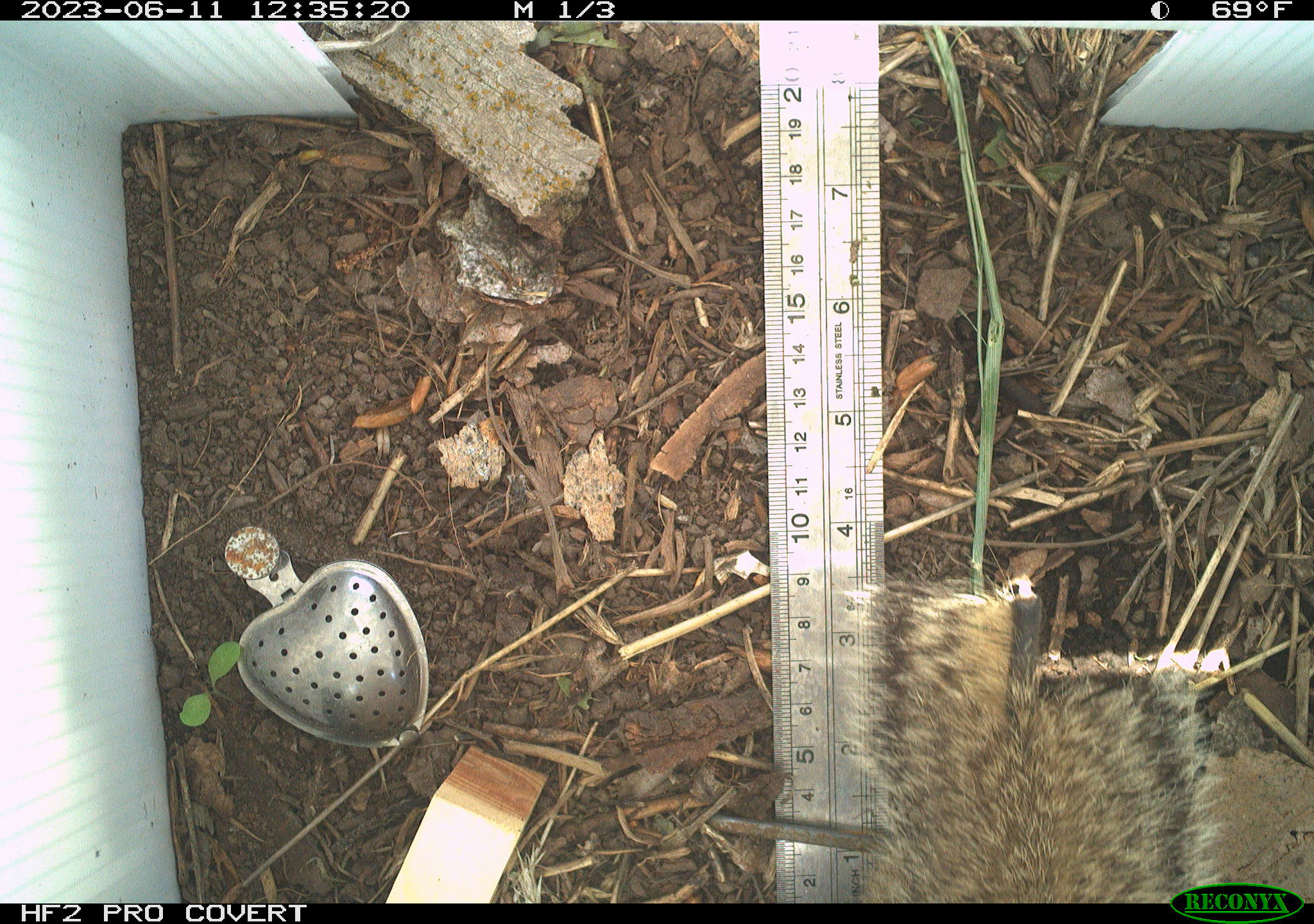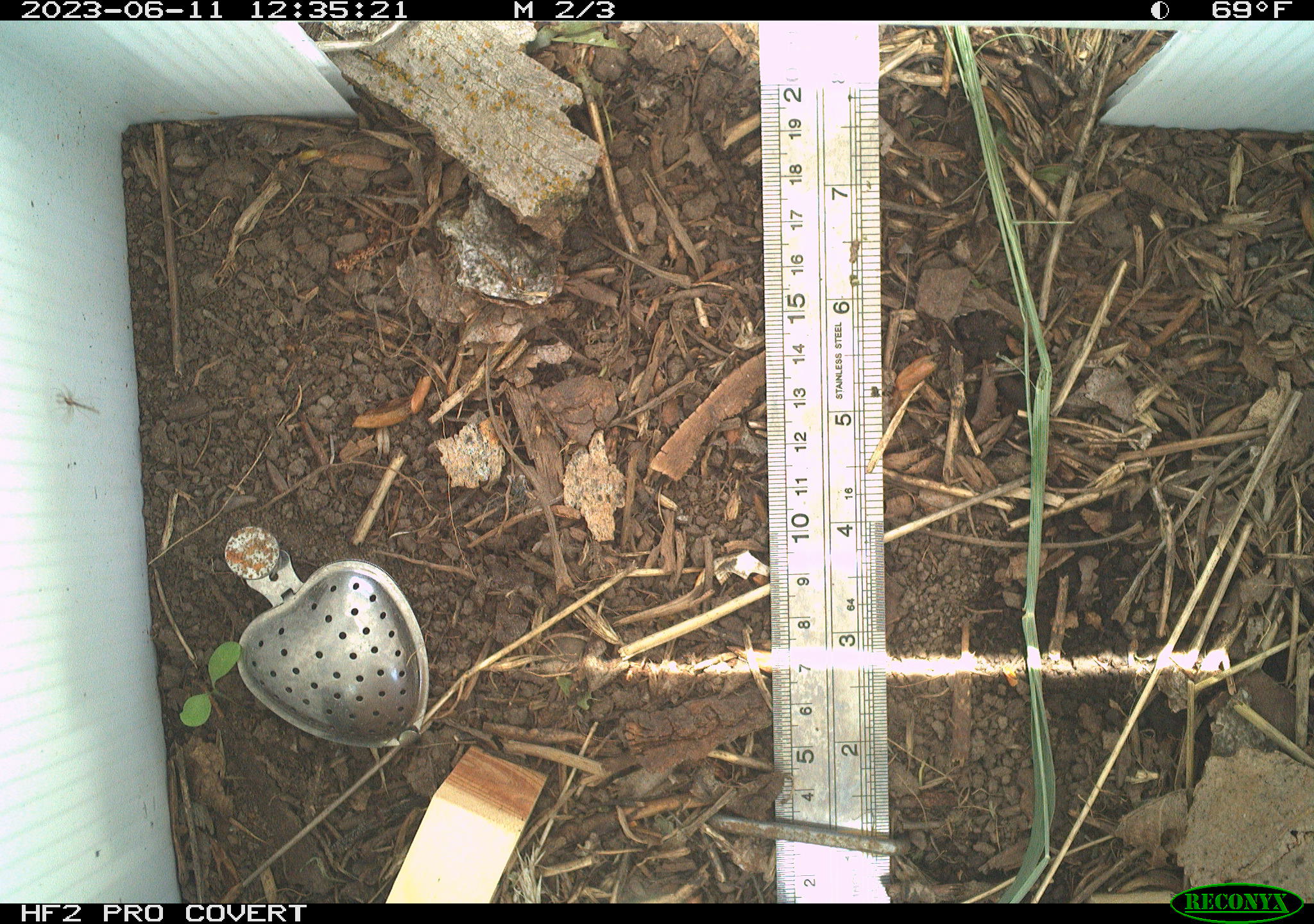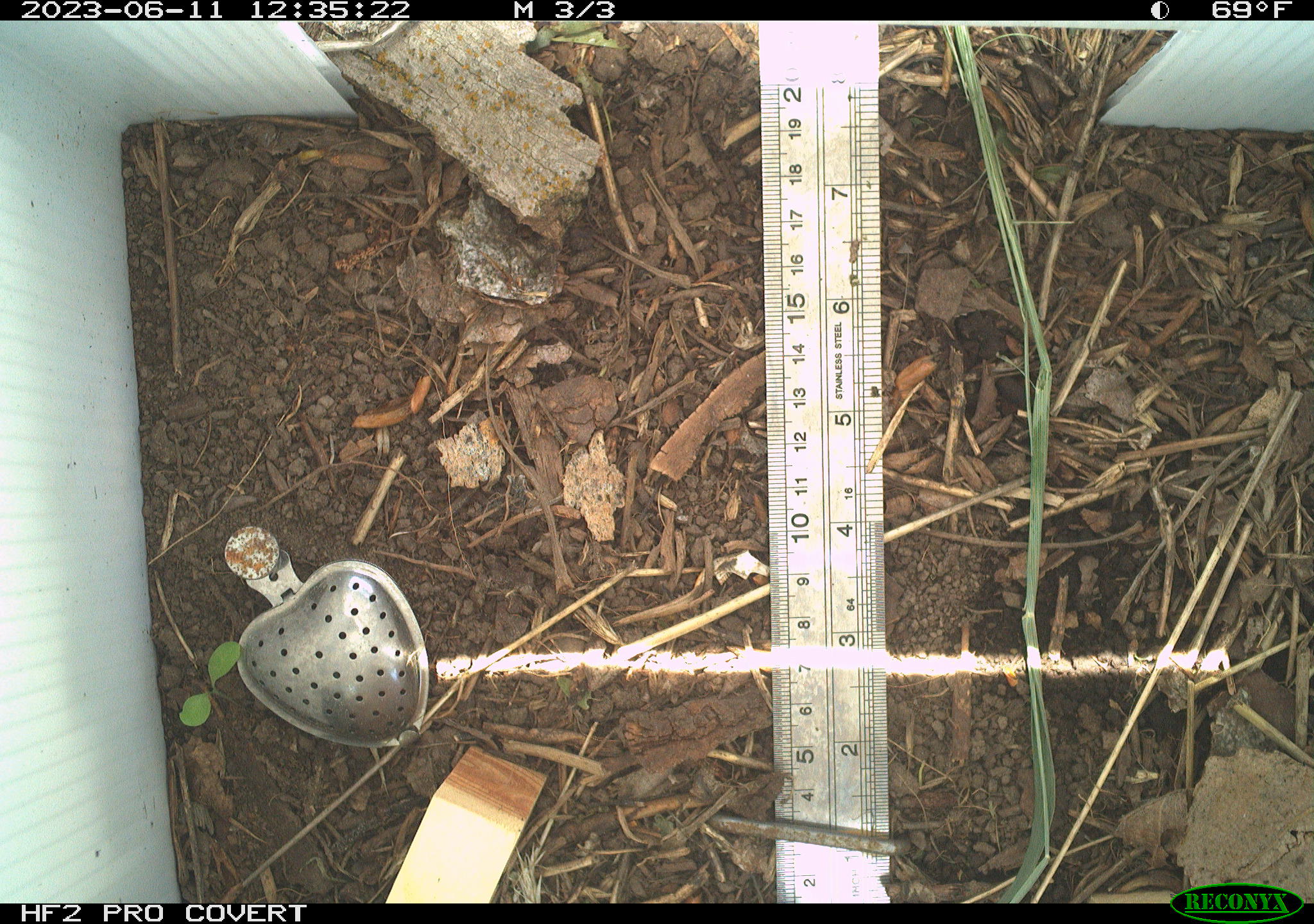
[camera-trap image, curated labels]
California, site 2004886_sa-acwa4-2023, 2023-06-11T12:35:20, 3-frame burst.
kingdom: Animalia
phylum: Chordata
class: Mammalia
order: Rodentia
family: Sciuridae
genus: Otospermophilus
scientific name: Otospermophilus beecheyi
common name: california ground squirrel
California ground squirrel (Otospermophilus beecheyi).